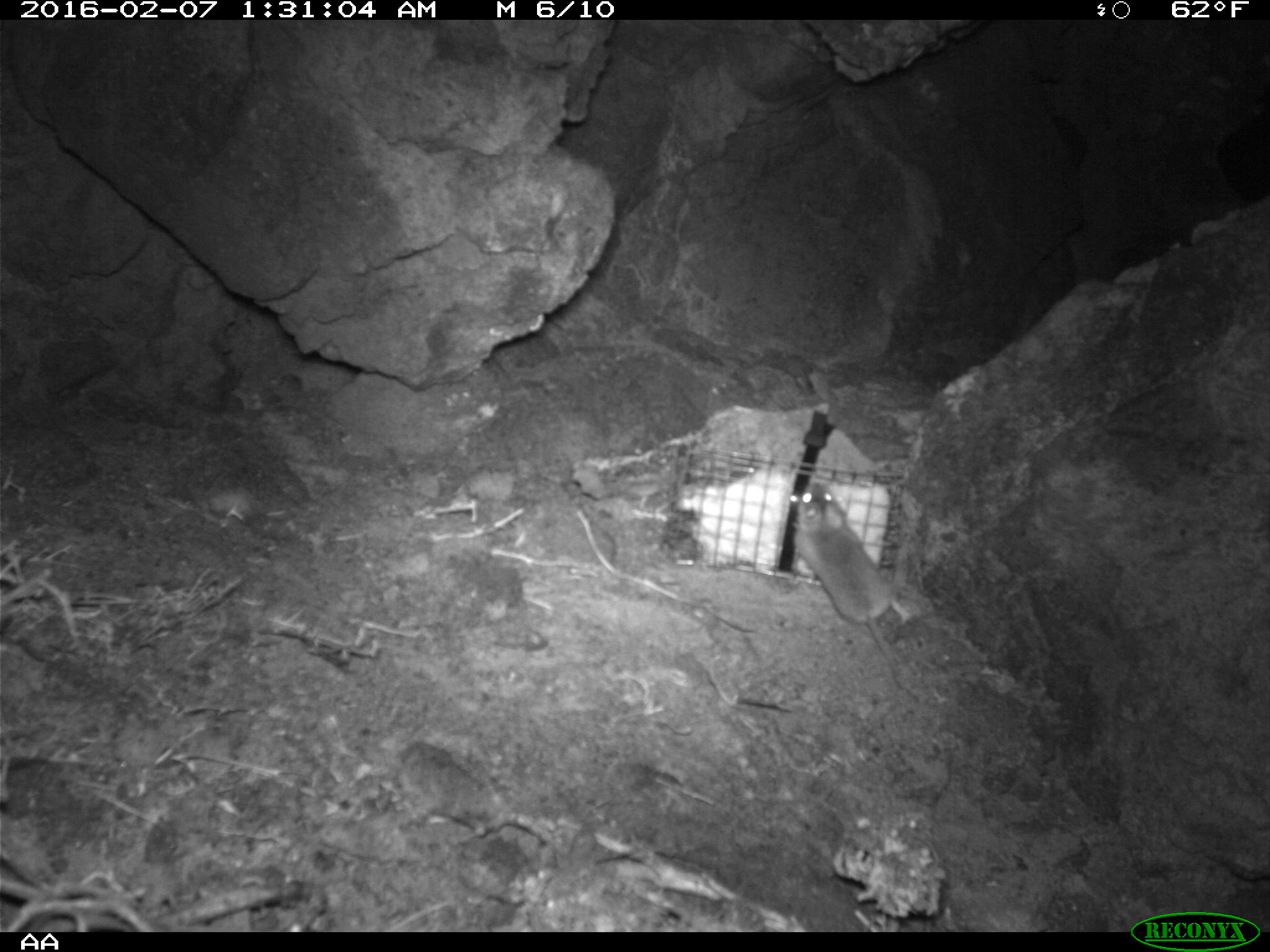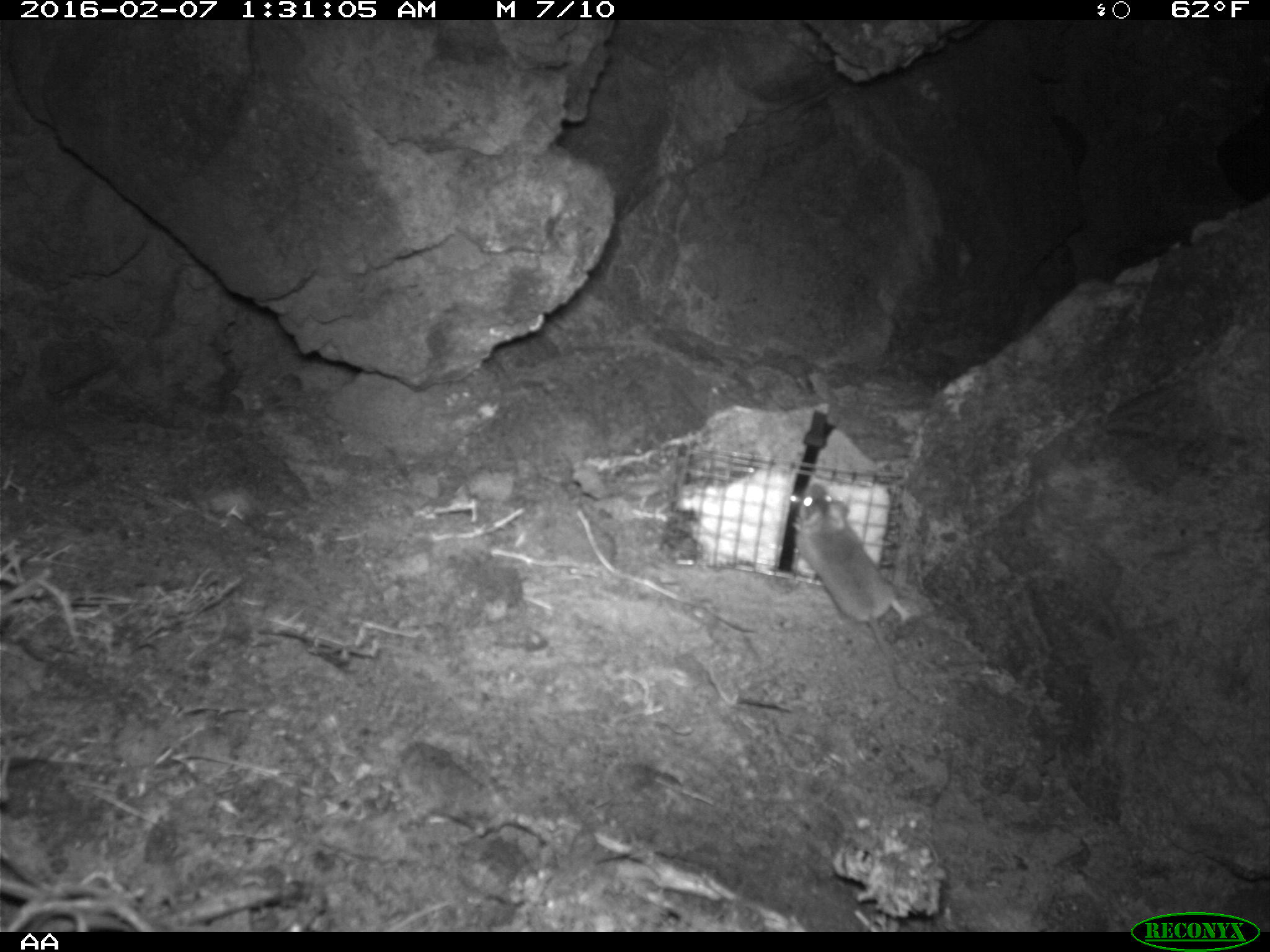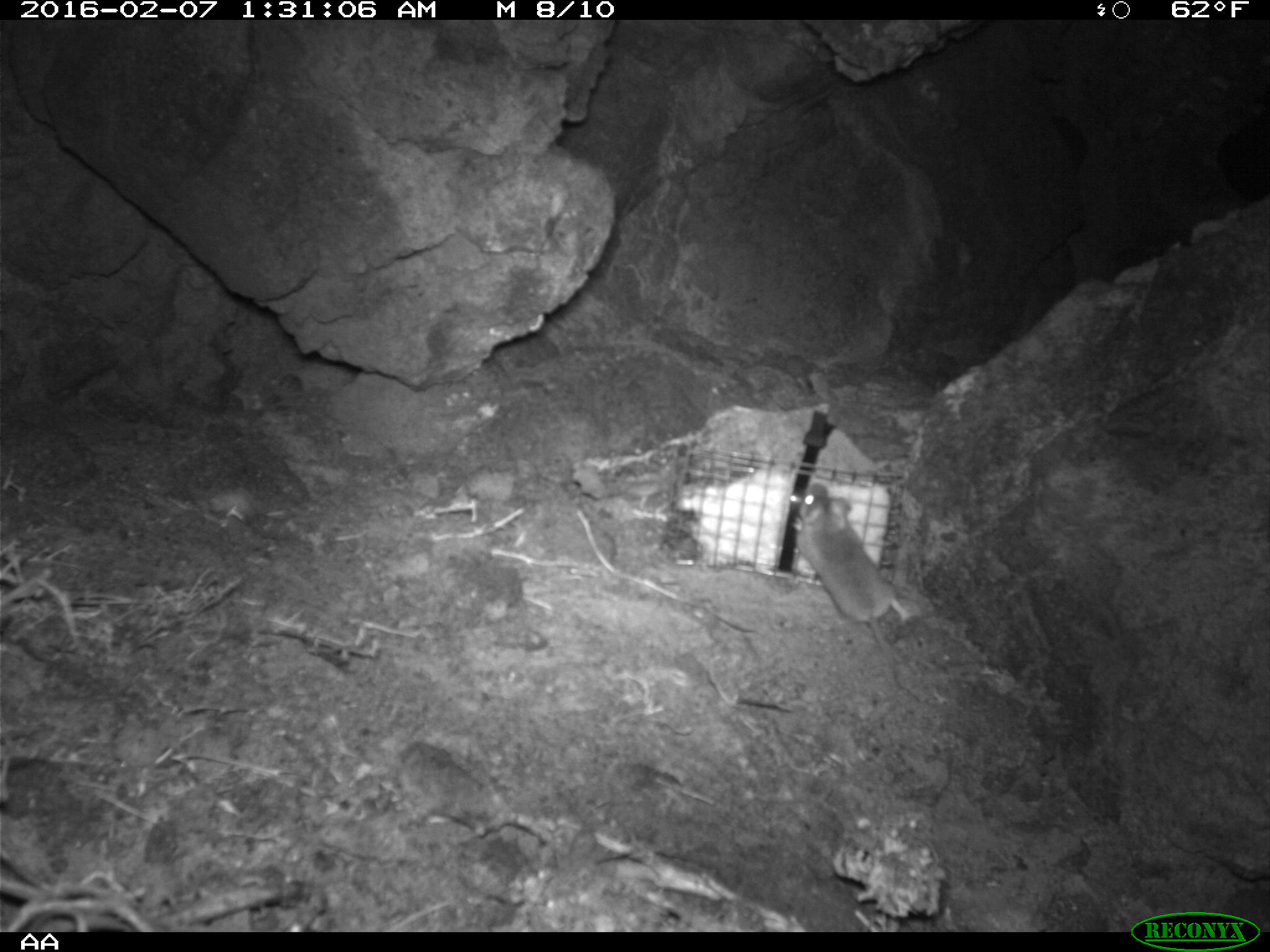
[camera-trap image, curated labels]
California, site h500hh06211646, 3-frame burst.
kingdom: Animalia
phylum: Chordata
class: Mammalia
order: Rodentia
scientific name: Rodentia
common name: rodent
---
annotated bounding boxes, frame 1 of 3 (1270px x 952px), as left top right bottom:
rodent: 794 480 912 680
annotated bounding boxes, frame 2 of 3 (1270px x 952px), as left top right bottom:
rodent: 794 483 909 682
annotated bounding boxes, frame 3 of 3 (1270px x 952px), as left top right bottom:
rodent: 788 482 909 692